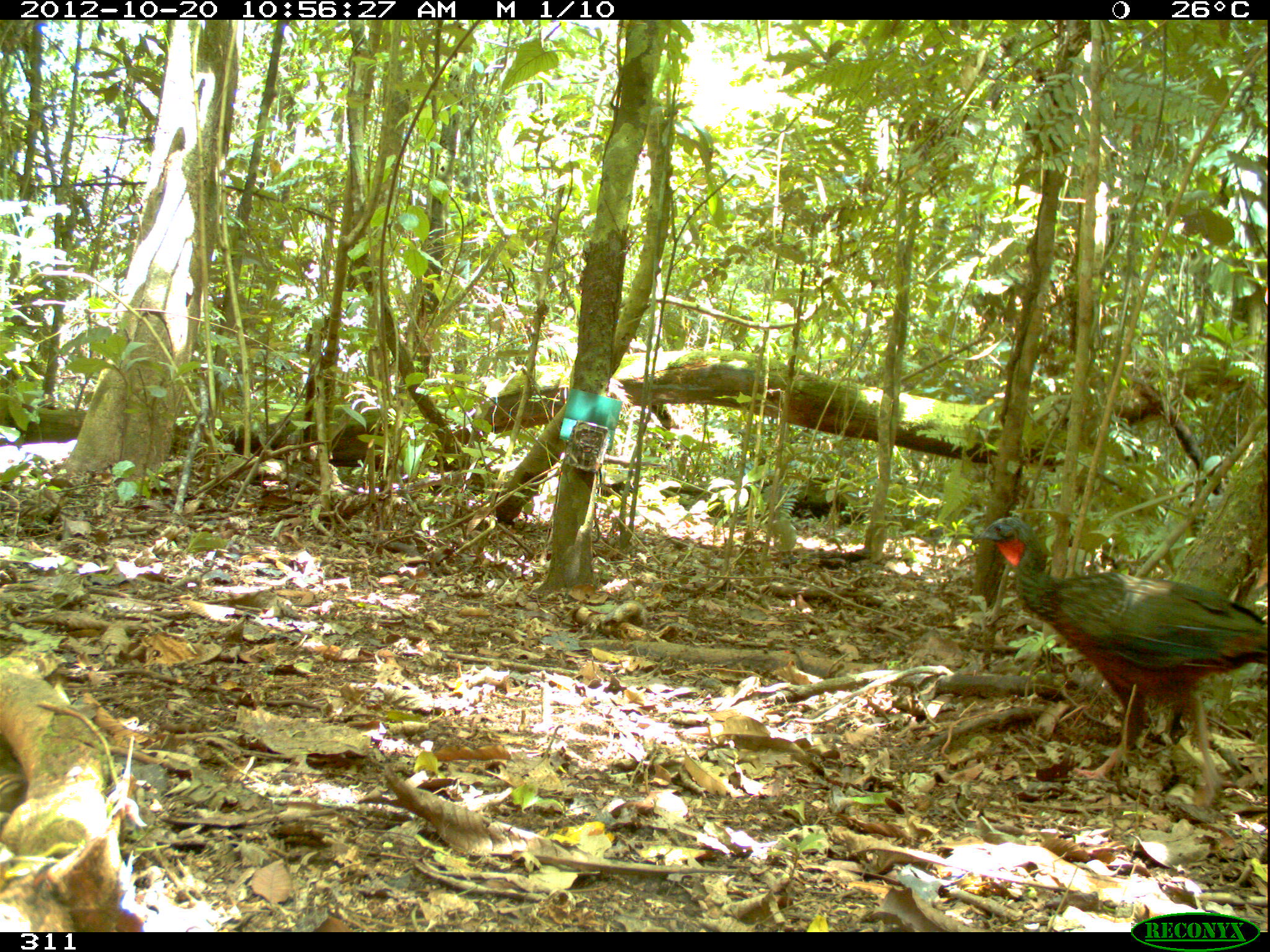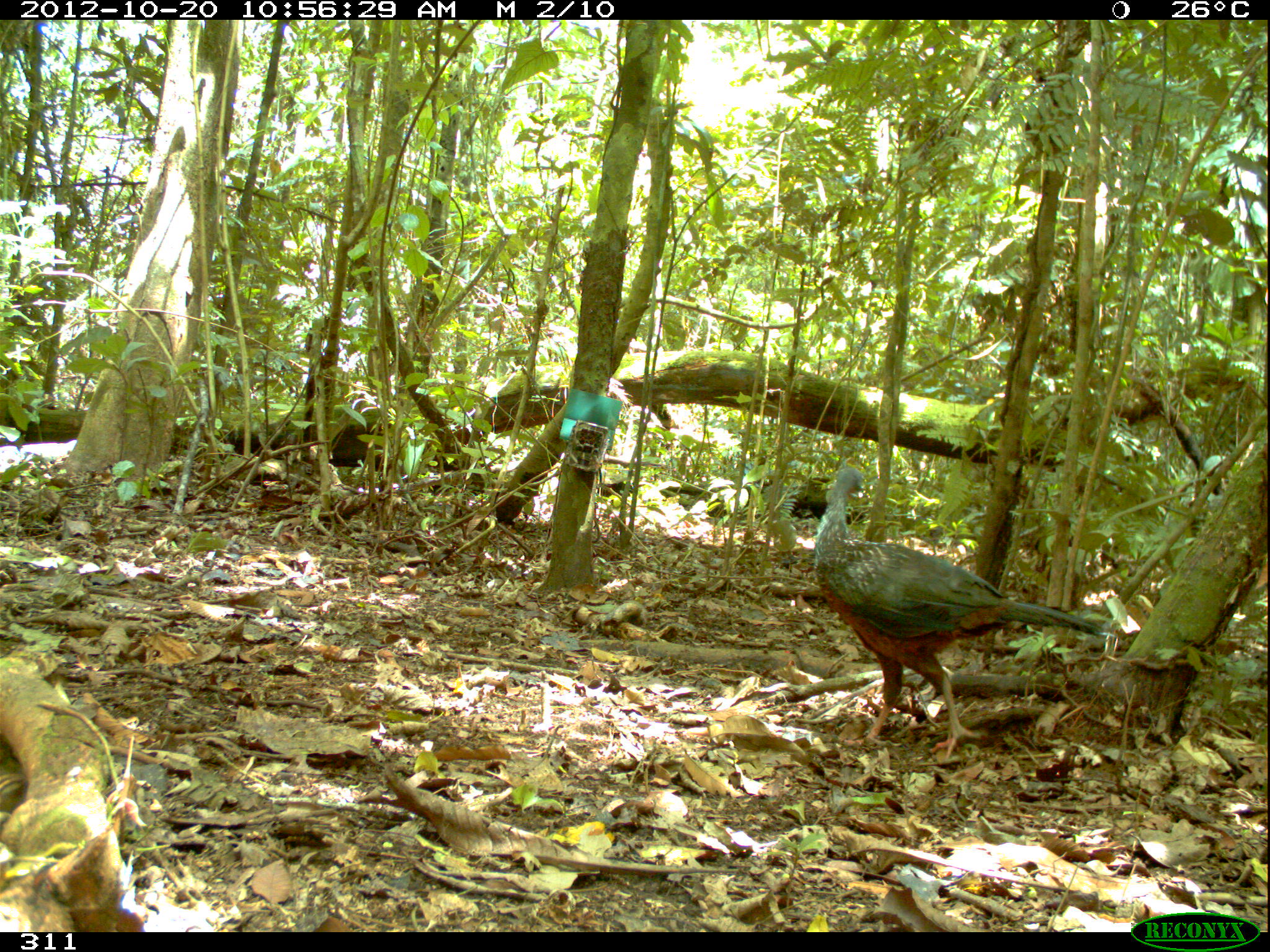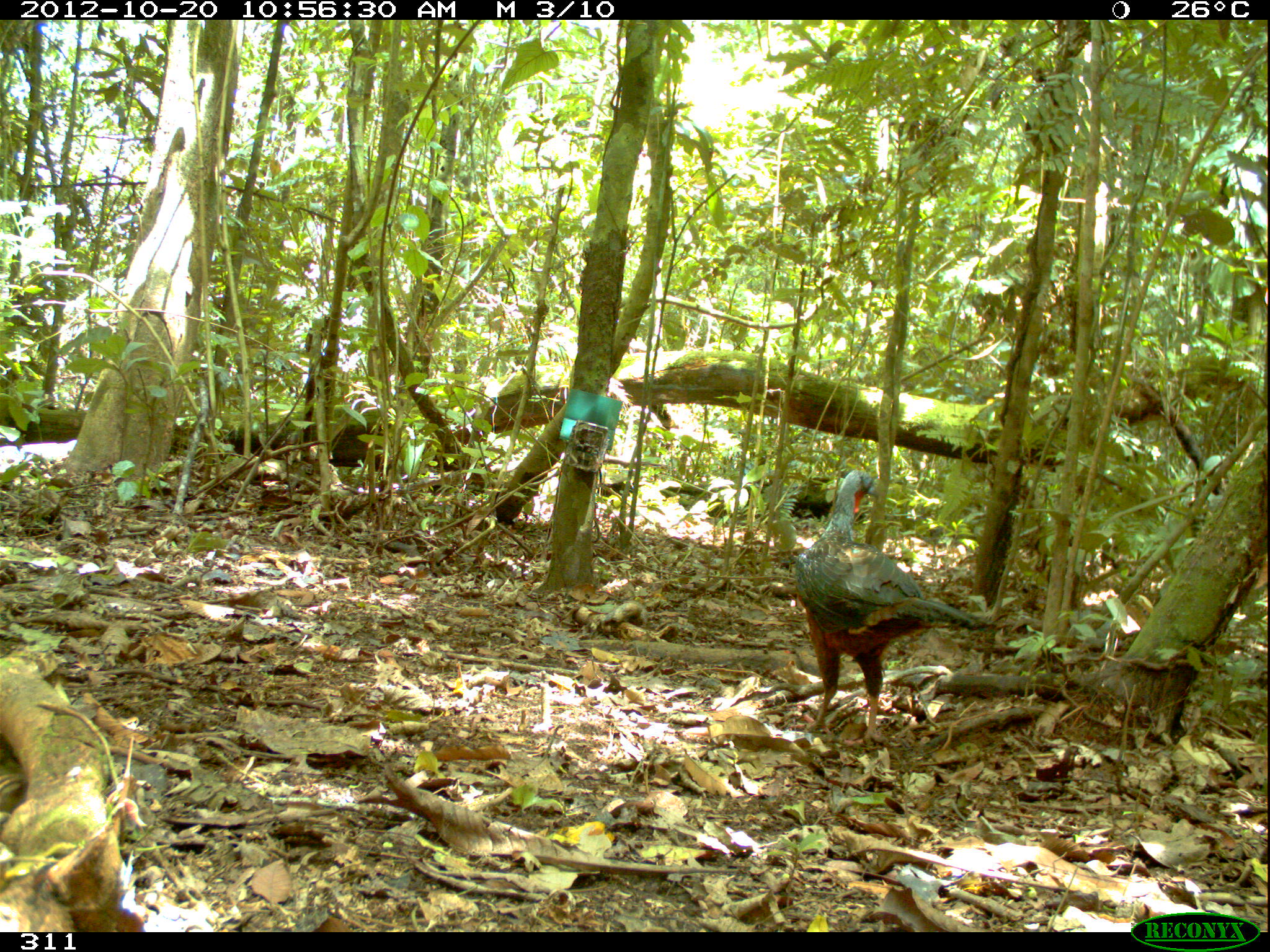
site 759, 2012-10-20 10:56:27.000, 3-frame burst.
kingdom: Animalia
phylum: Chordata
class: Aves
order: Galliformes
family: Cracidae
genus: Penelope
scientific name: Penelope jacquacu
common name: spix's guan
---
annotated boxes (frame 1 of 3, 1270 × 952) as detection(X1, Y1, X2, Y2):
penelope jacquacu: detection(971, 516, 1270, 806)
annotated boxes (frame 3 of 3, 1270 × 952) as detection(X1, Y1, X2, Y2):
penelope jacquacu: detection(795, 468, 986, 744)